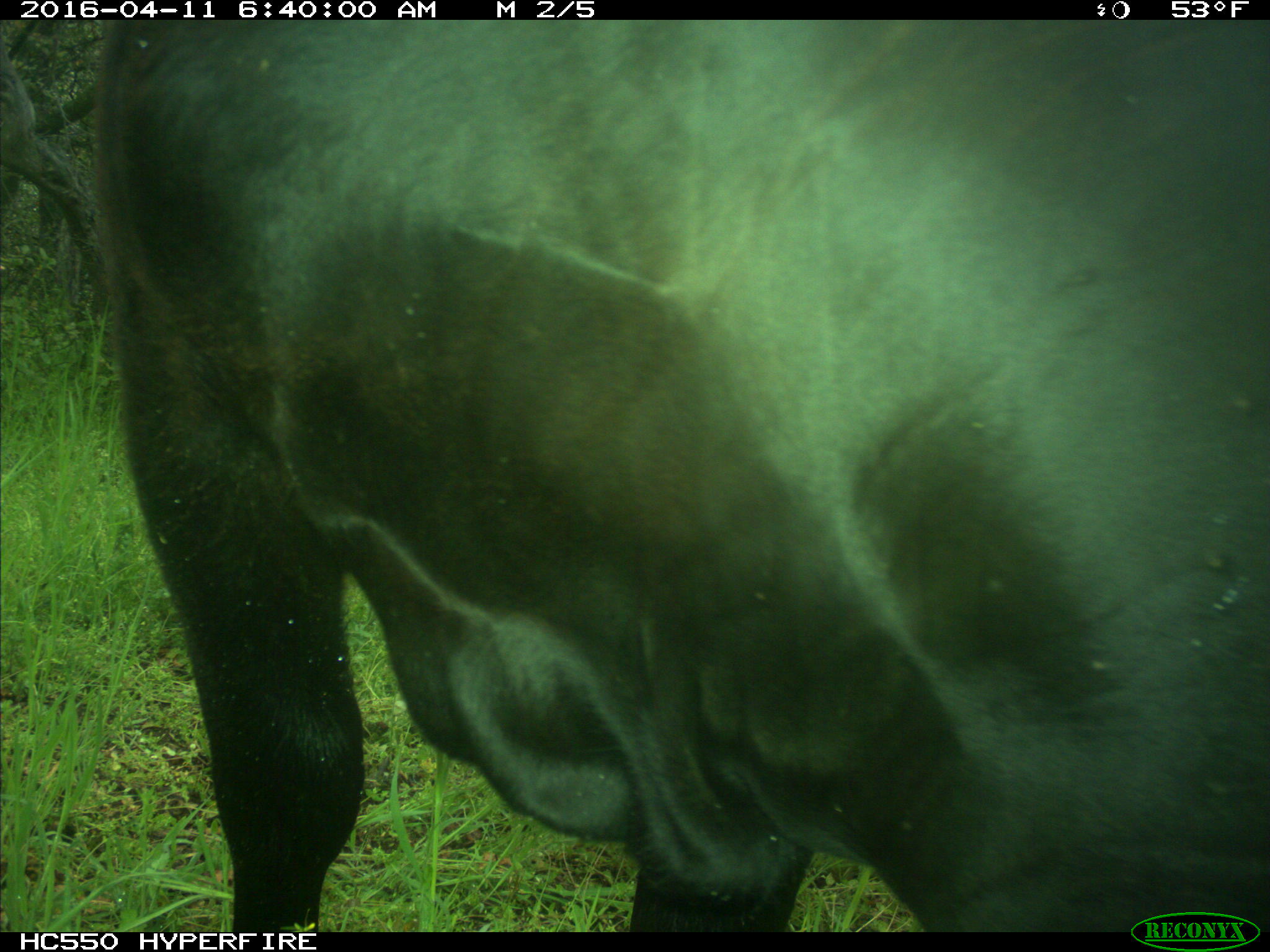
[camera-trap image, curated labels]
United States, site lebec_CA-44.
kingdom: Animalia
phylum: Chordata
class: Mammalia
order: Artiodactyla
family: Bovidae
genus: Bos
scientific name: Bos taurus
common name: domestic cow